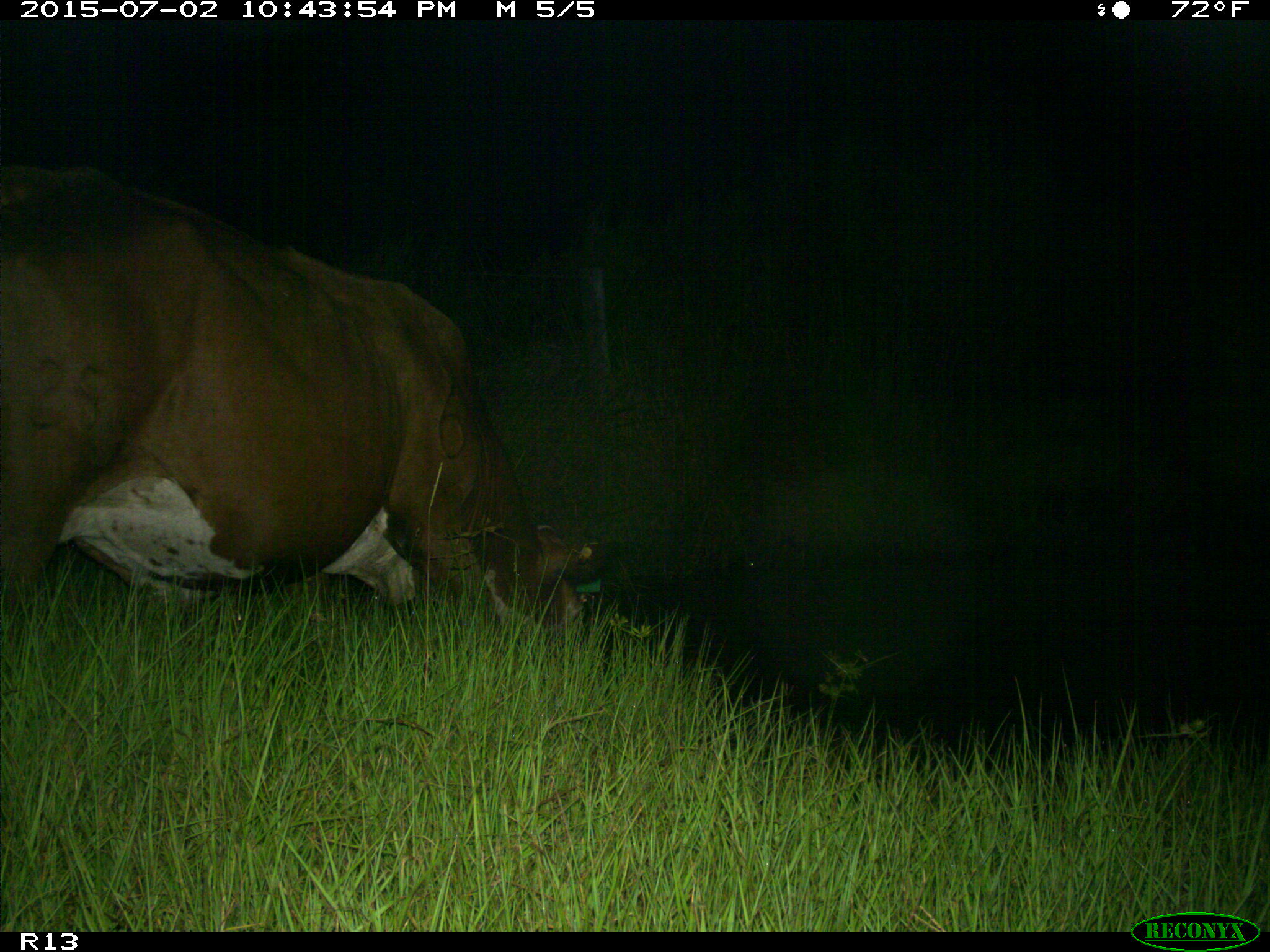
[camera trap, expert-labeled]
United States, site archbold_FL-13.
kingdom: Animalia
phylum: Chordata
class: Mammalia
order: Artiodactyla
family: Bovidae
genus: Bos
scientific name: Bos taurus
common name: domestic cow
Bos taurus (domestic cow).